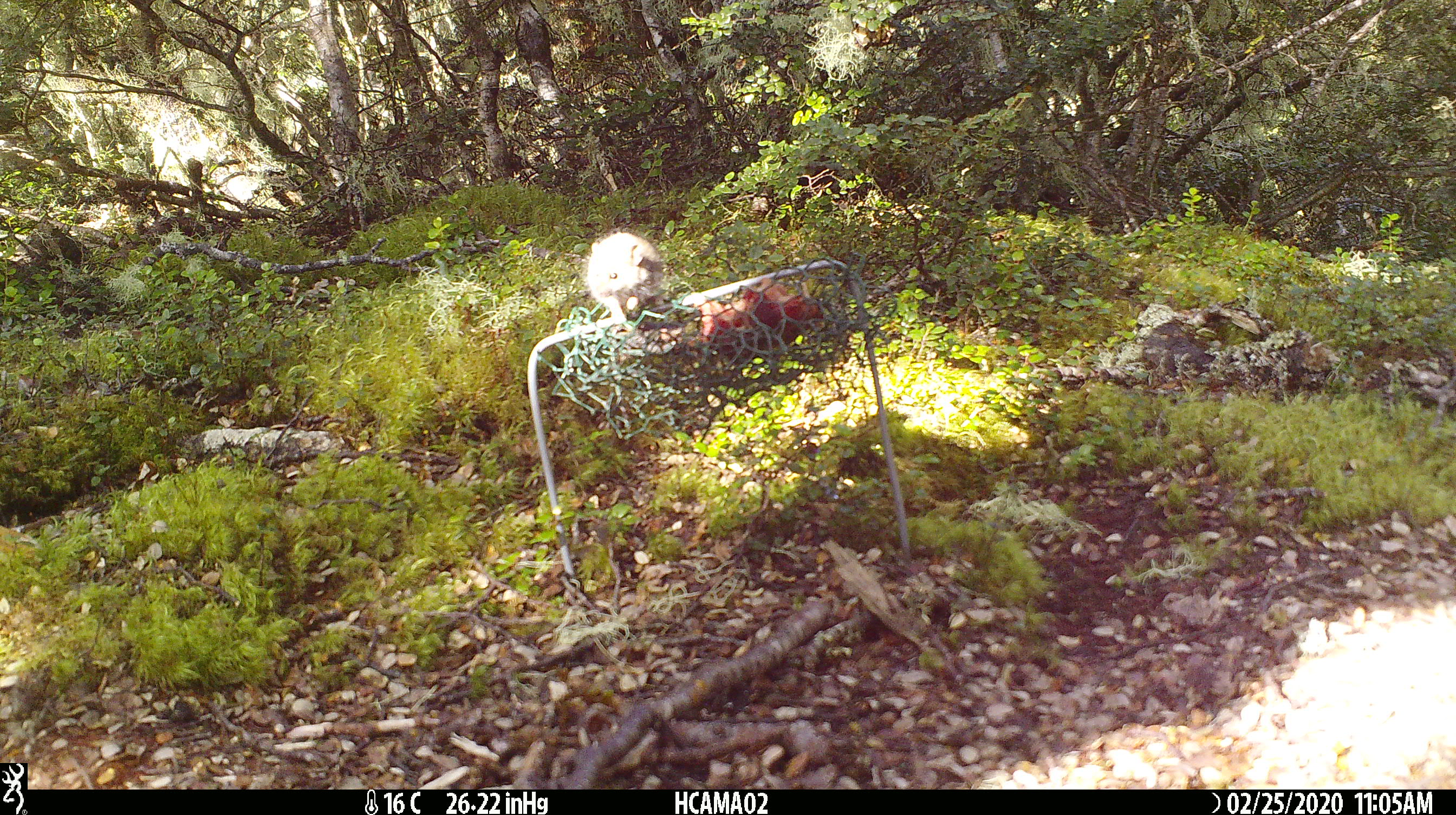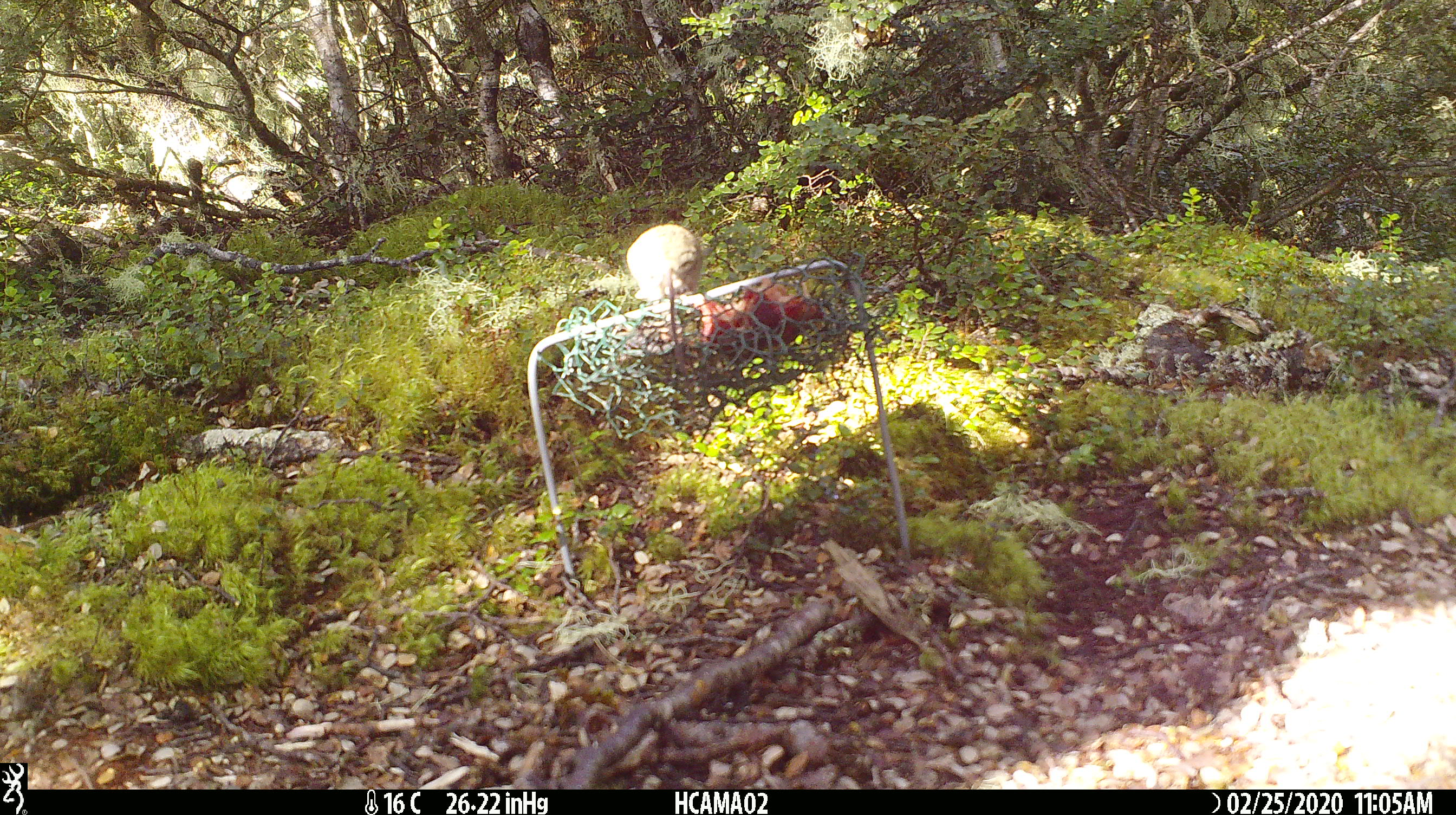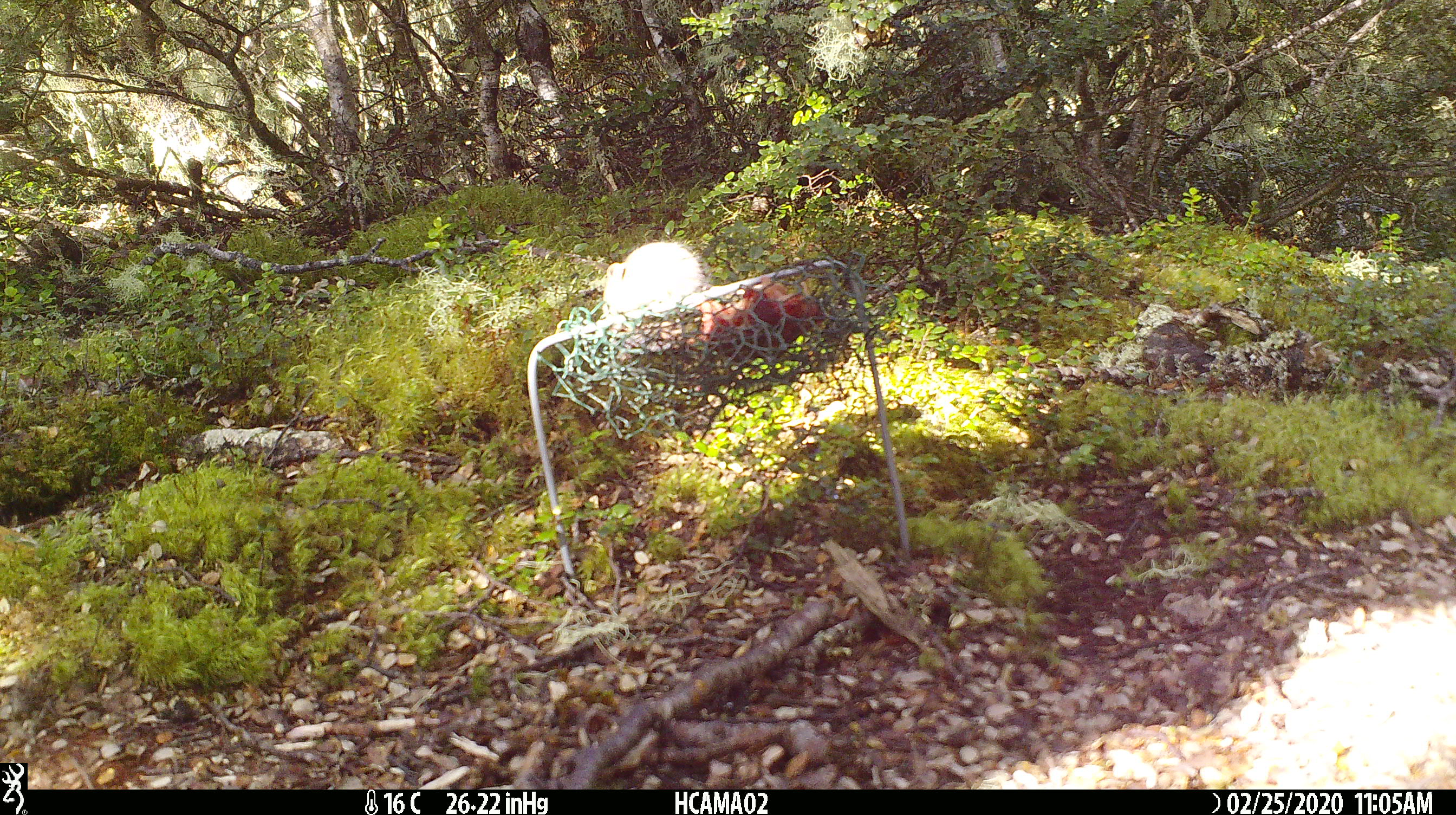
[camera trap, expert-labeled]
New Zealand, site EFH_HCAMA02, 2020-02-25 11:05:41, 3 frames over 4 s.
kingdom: Animalia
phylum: Chordata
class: Mammalia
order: Rodentia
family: Muridae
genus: Mus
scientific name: Mus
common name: mouse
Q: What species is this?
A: Mouse (Mus).